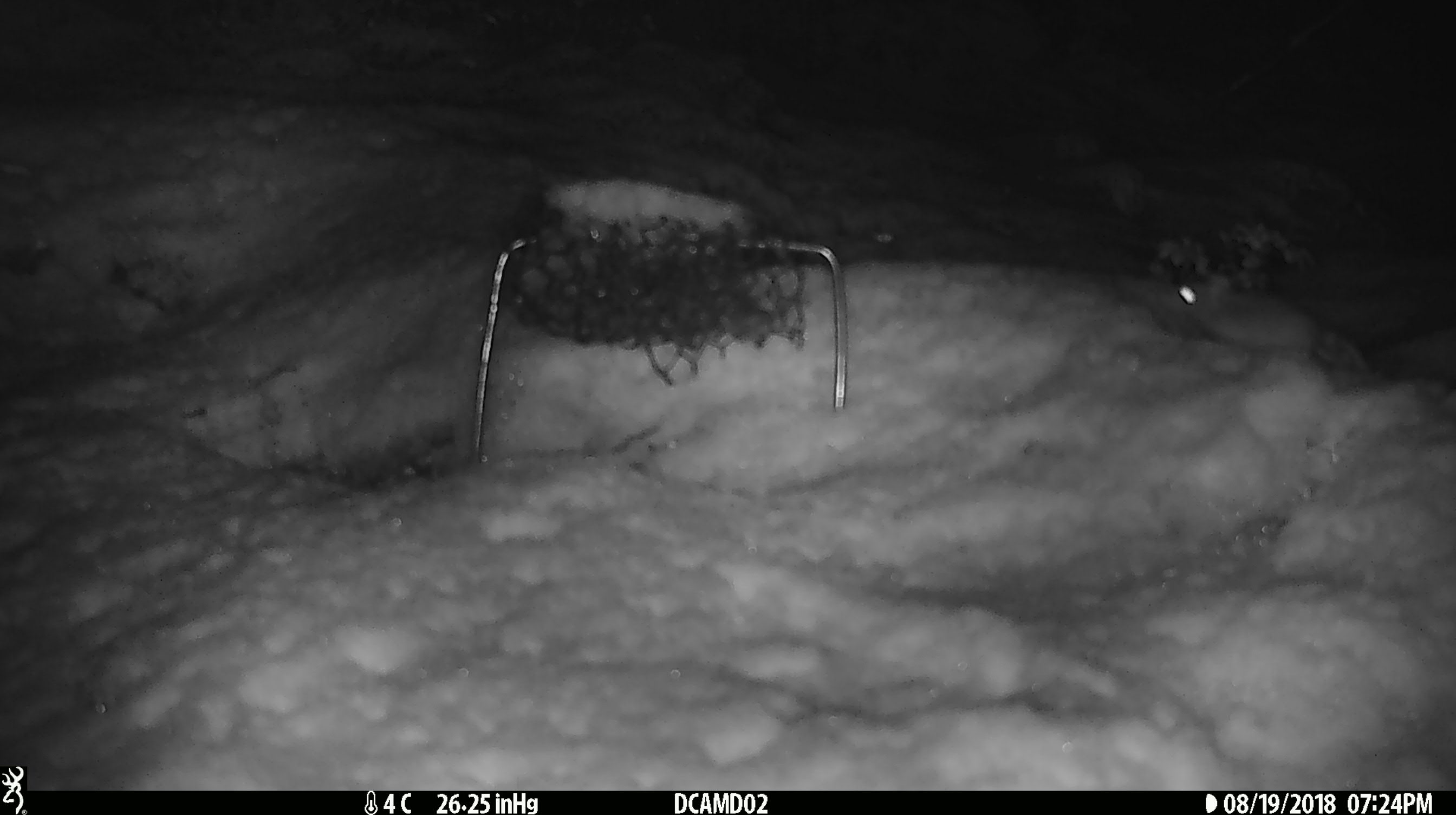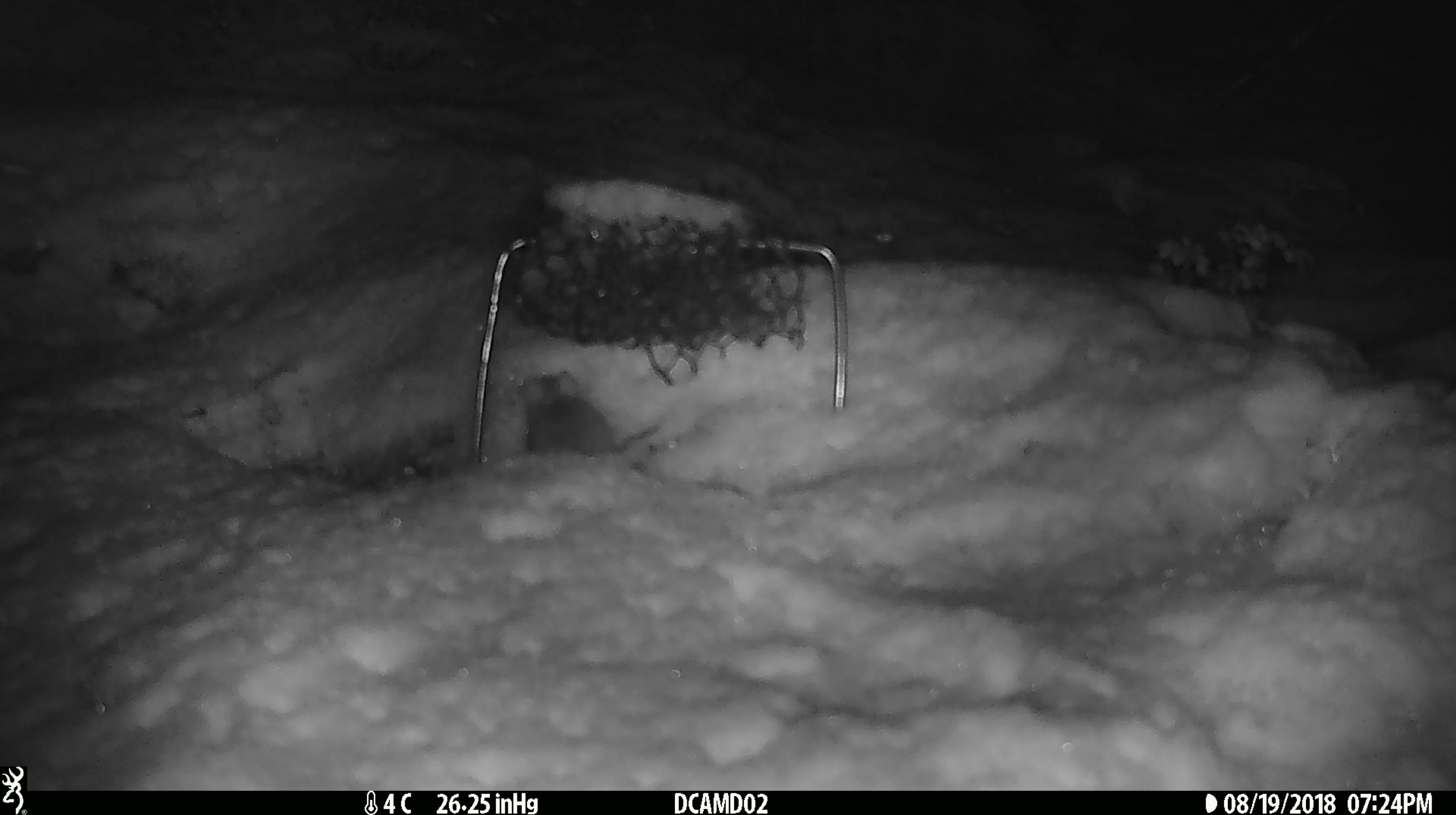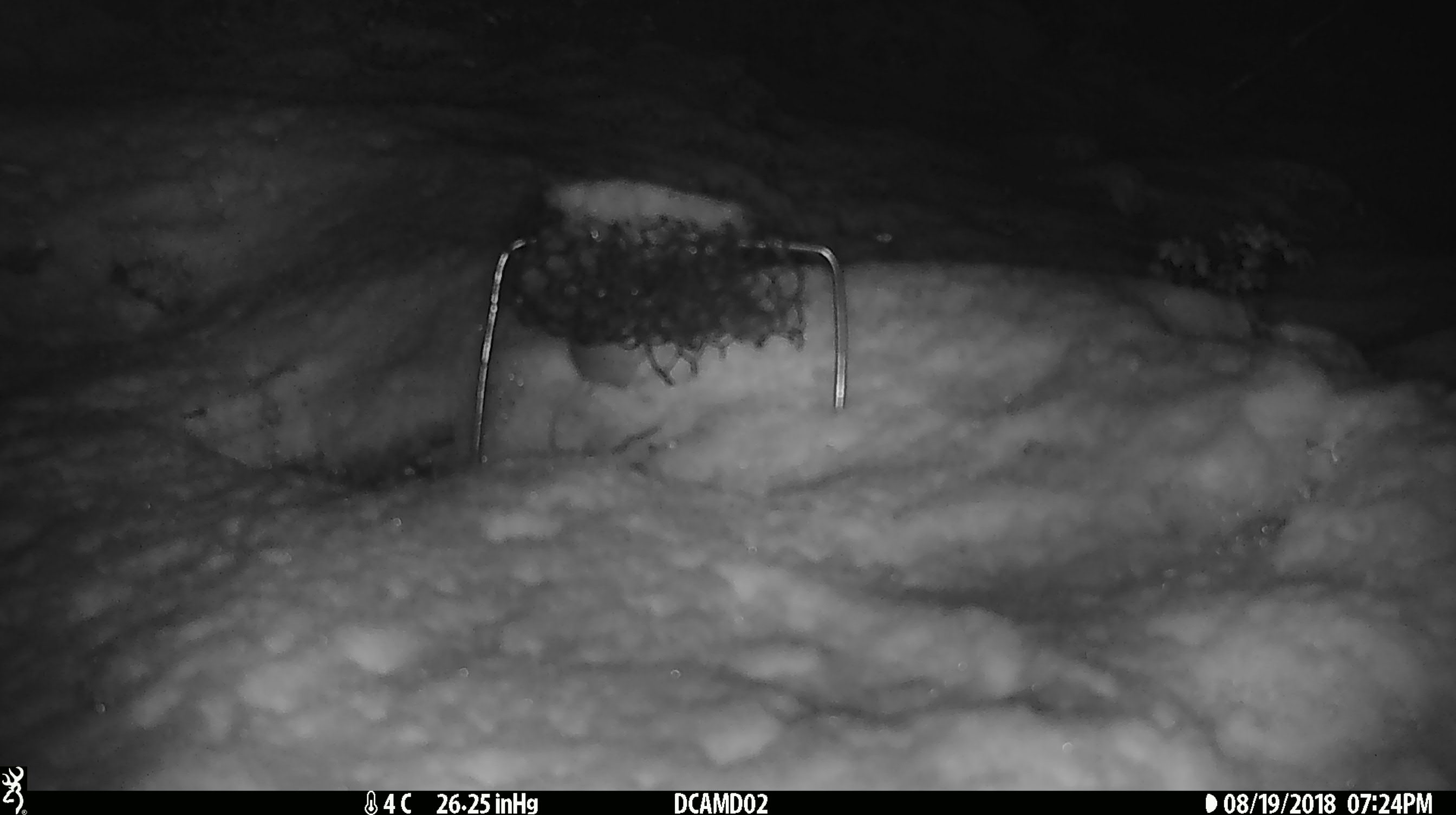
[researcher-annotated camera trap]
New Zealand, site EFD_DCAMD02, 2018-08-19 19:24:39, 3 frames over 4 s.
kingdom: Animalia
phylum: Chordata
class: Mammalia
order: Rodentia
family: Muridae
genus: Mus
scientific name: Mus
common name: mouse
Mouse (Mus).